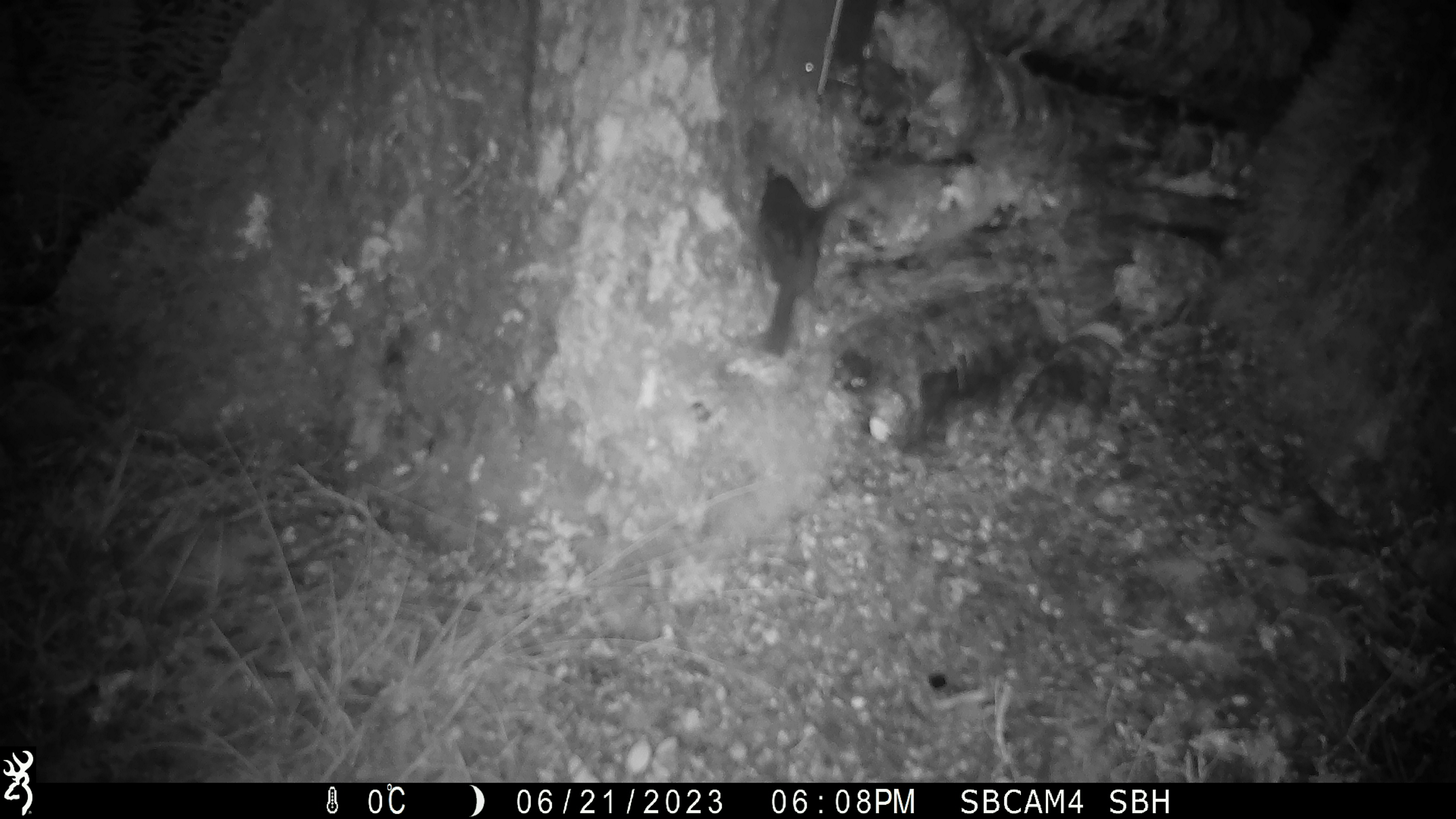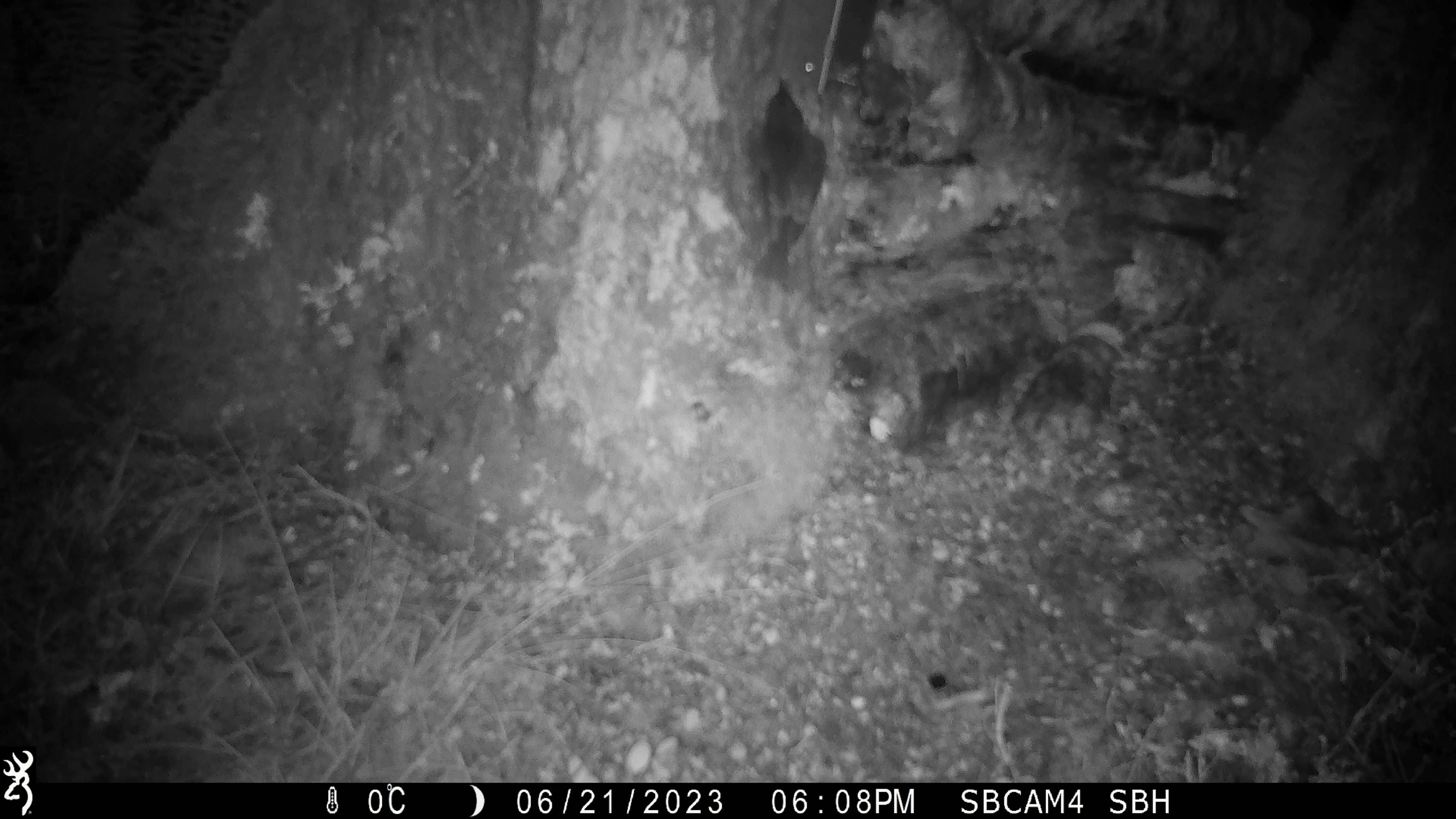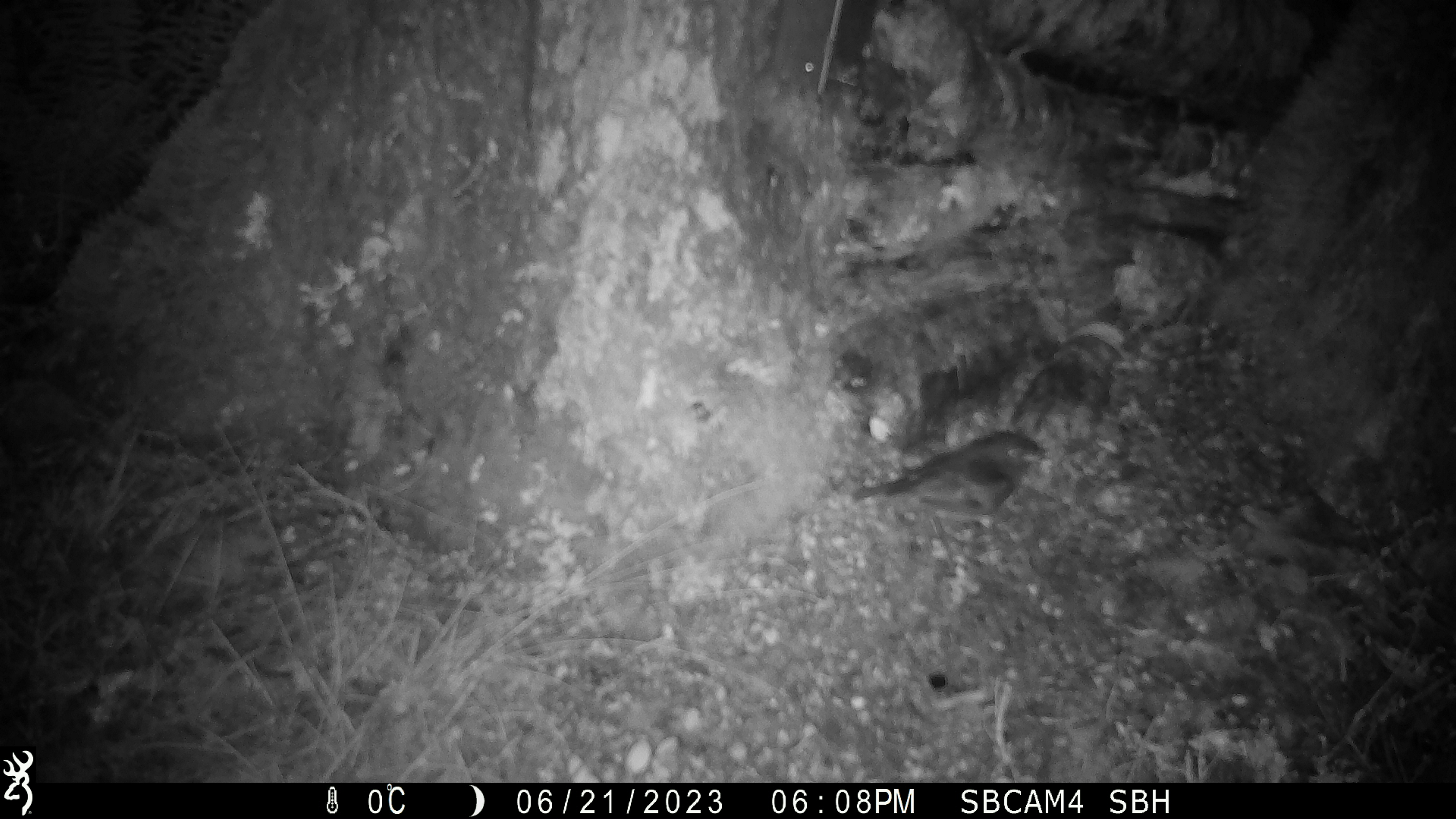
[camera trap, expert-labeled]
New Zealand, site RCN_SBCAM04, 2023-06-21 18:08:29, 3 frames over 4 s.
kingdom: Animalia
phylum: Chordata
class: Aves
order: Passeriformes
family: Petroicidae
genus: Petroica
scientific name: Petroica australis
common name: new zealand robin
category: robin